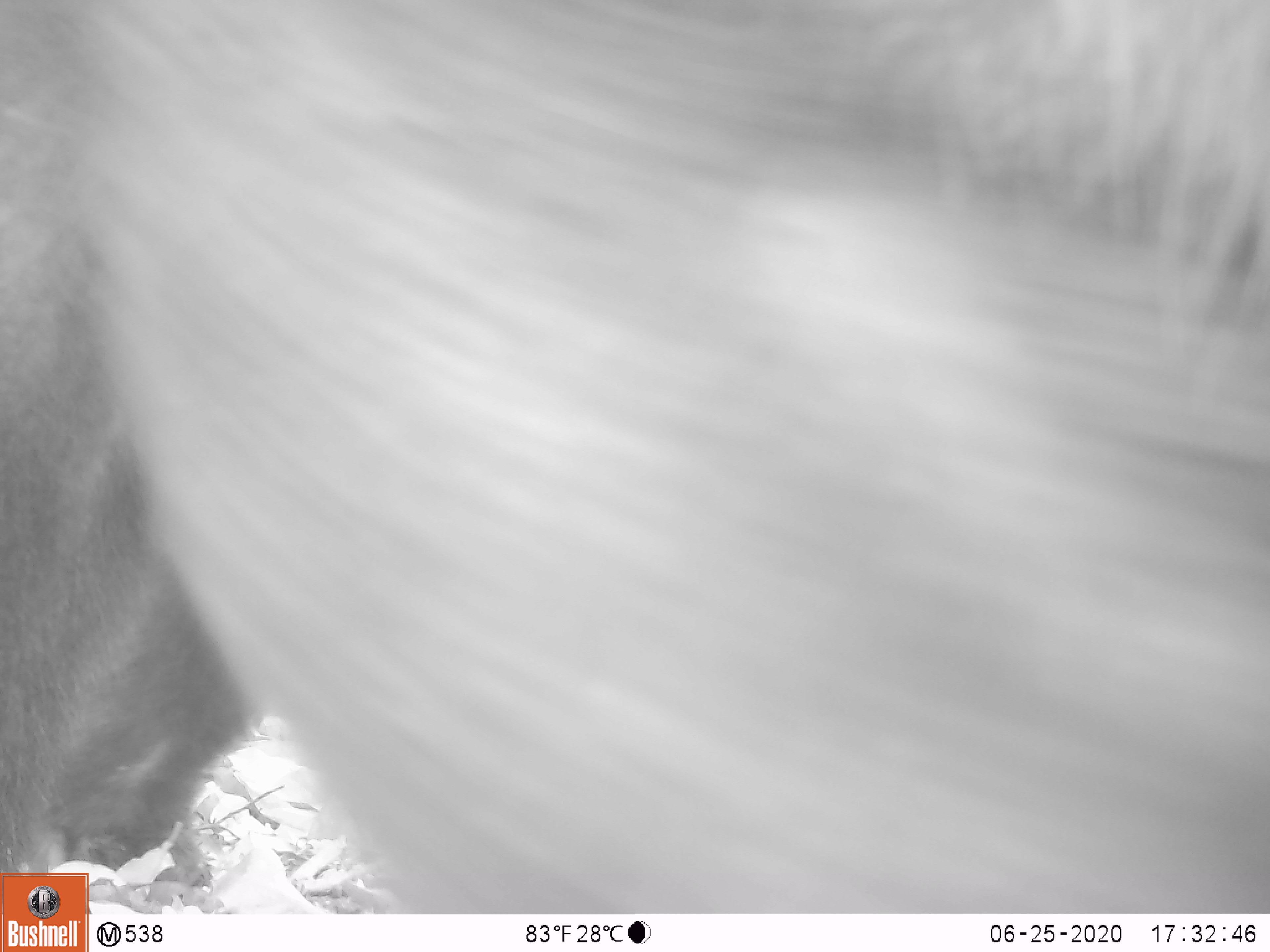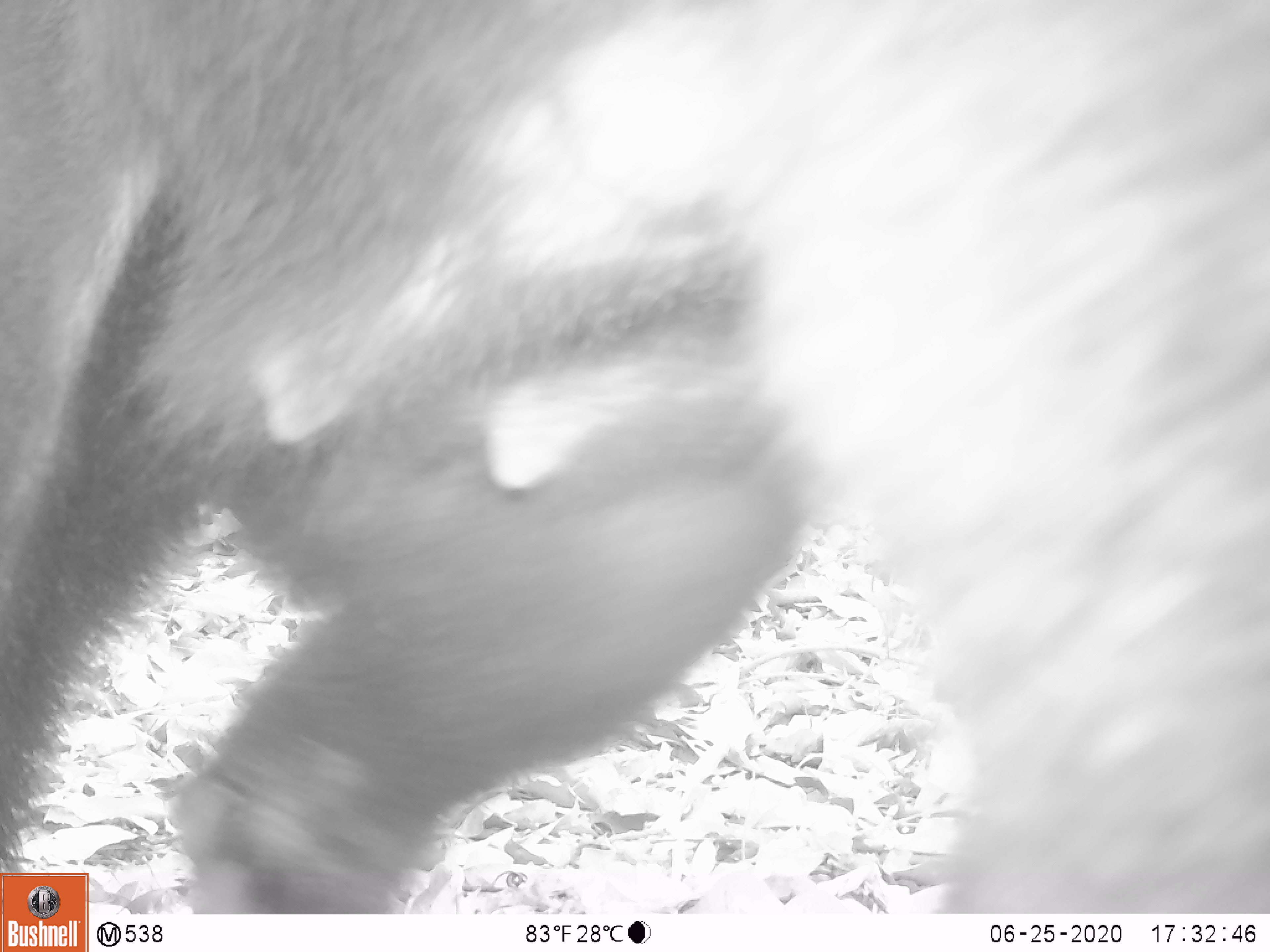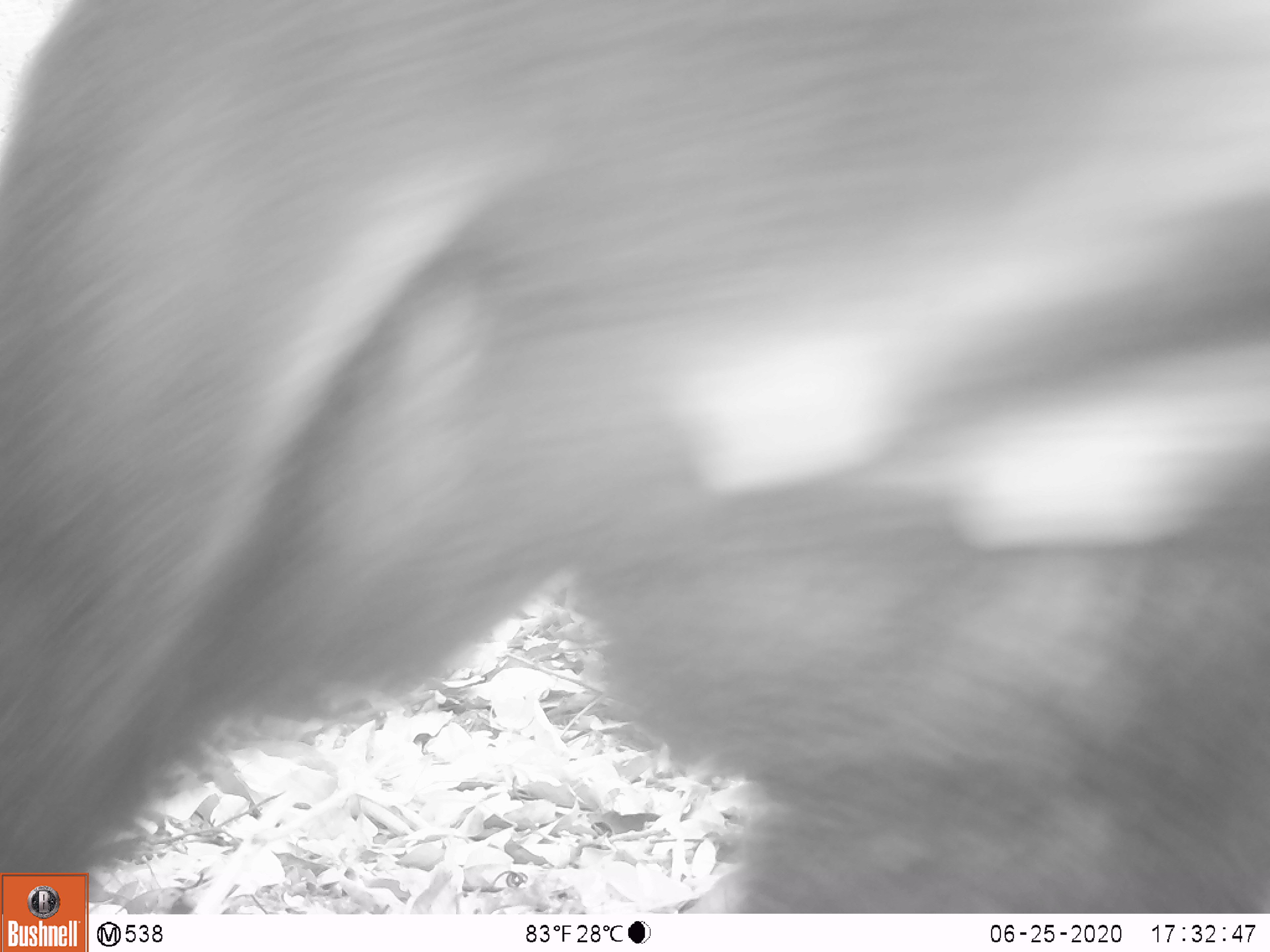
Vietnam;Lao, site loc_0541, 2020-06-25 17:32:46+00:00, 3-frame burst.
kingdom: Animalia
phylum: Chordata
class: Mammalia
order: Carnivora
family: Ursidae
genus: Ursus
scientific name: Ursus thibetanus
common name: asian black bear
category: asiatic black bear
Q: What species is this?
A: Asiatic black bear (asian black bear) (Ursus thibetanus).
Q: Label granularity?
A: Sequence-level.